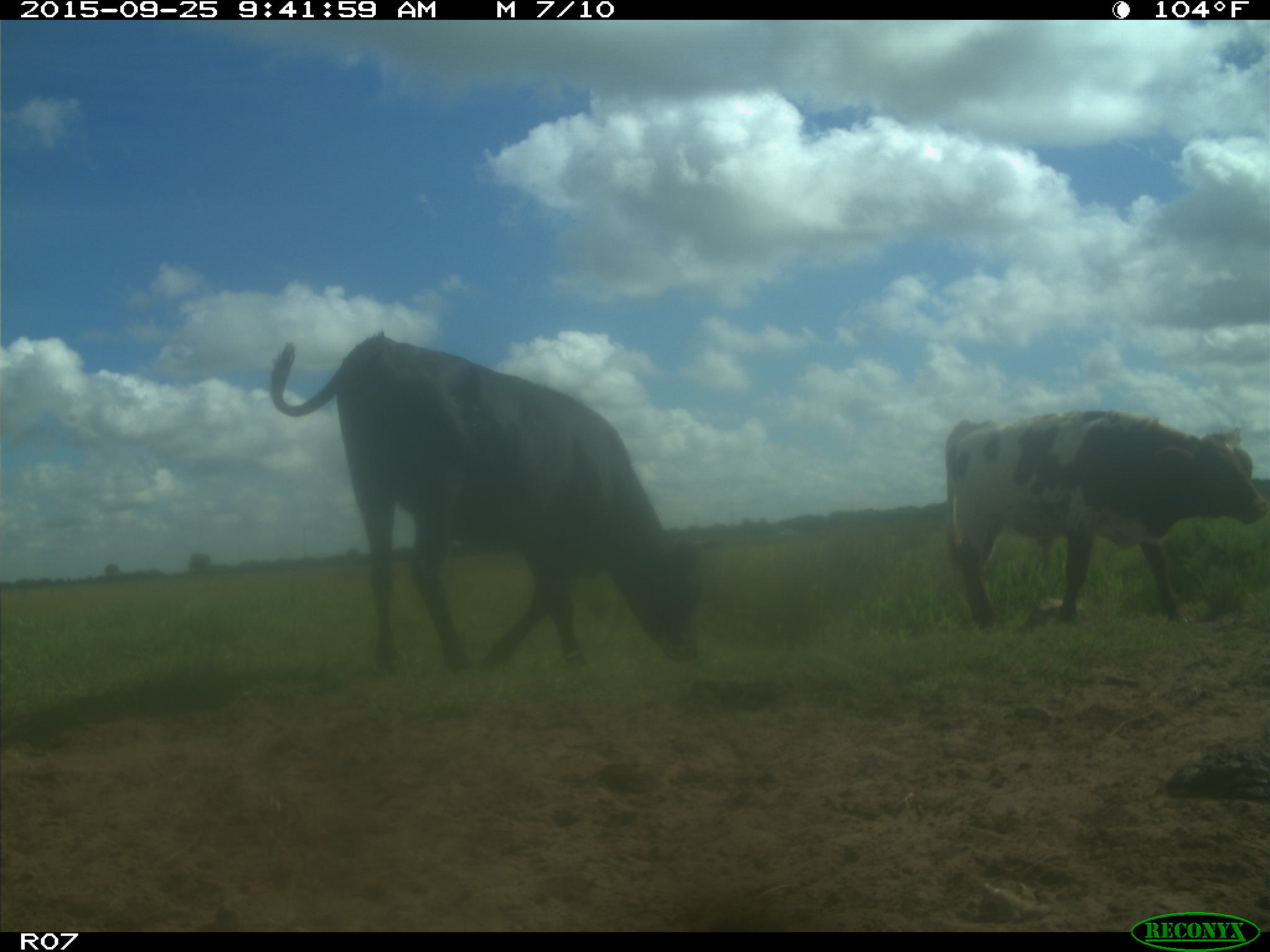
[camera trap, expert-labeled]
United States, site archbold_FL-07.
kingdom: Animalia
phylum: Chordata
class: Mammalia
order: Artiodactyla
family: Bovidae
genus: Bos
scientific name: Bos taurus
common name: domestic cow